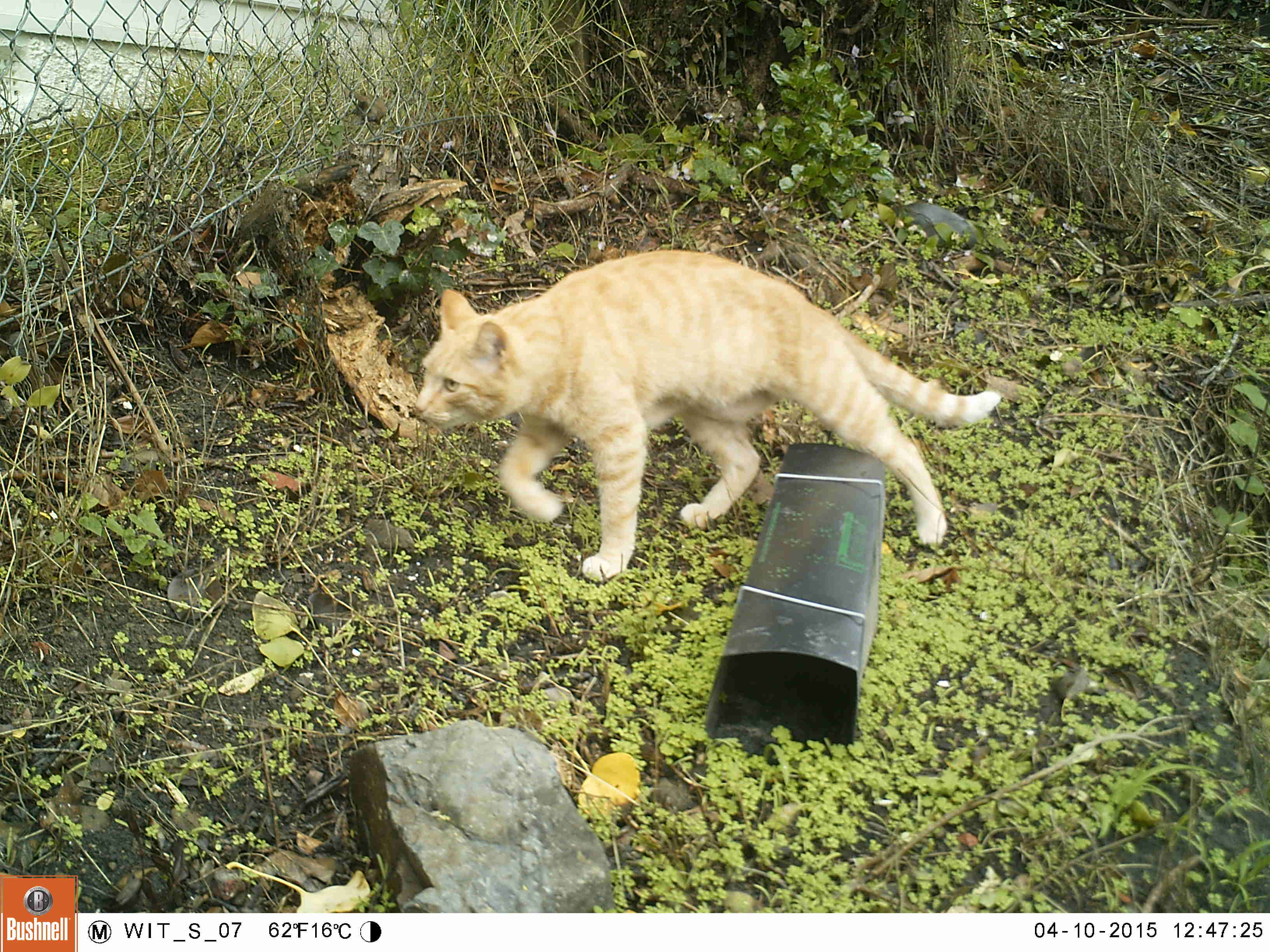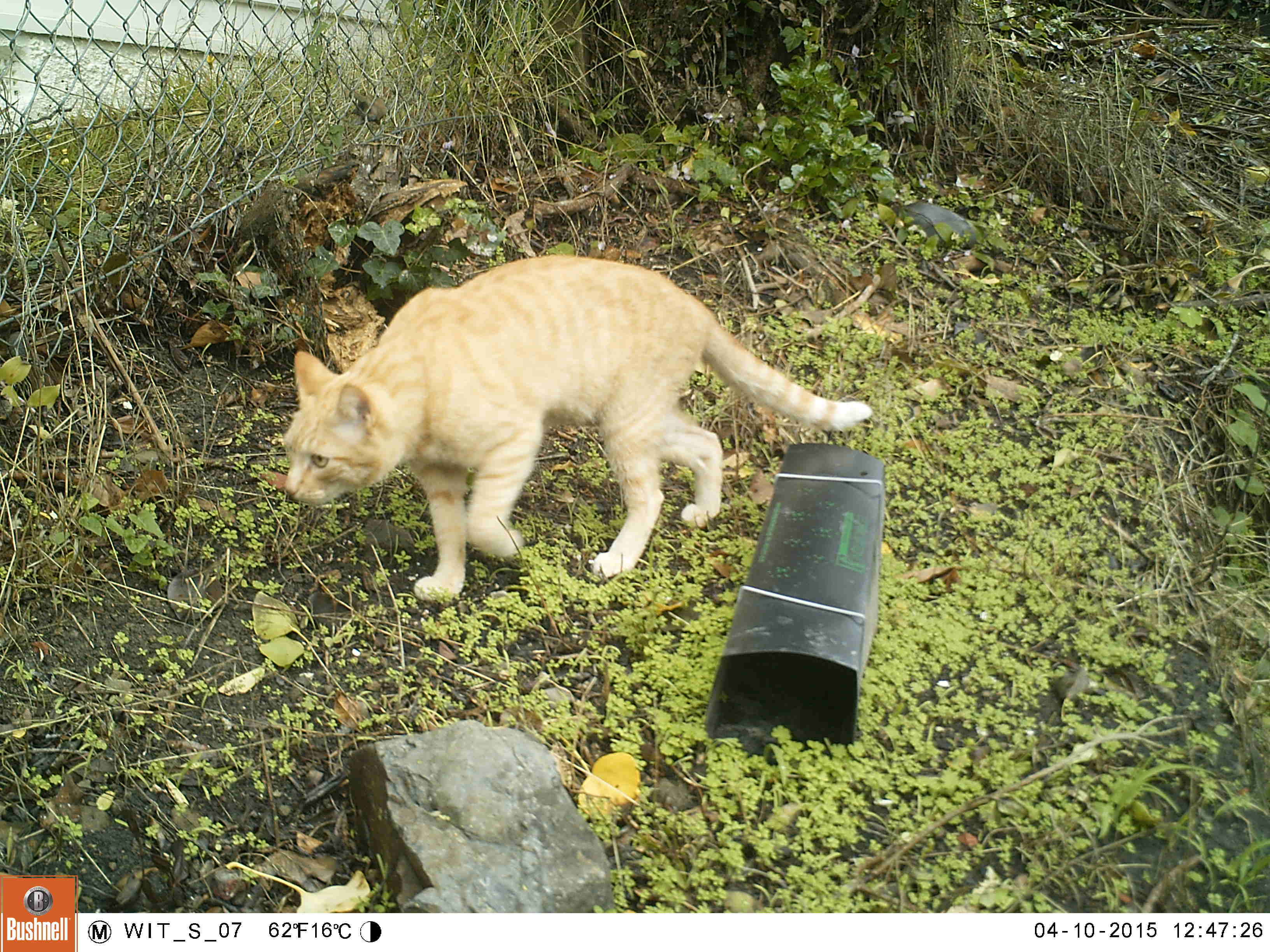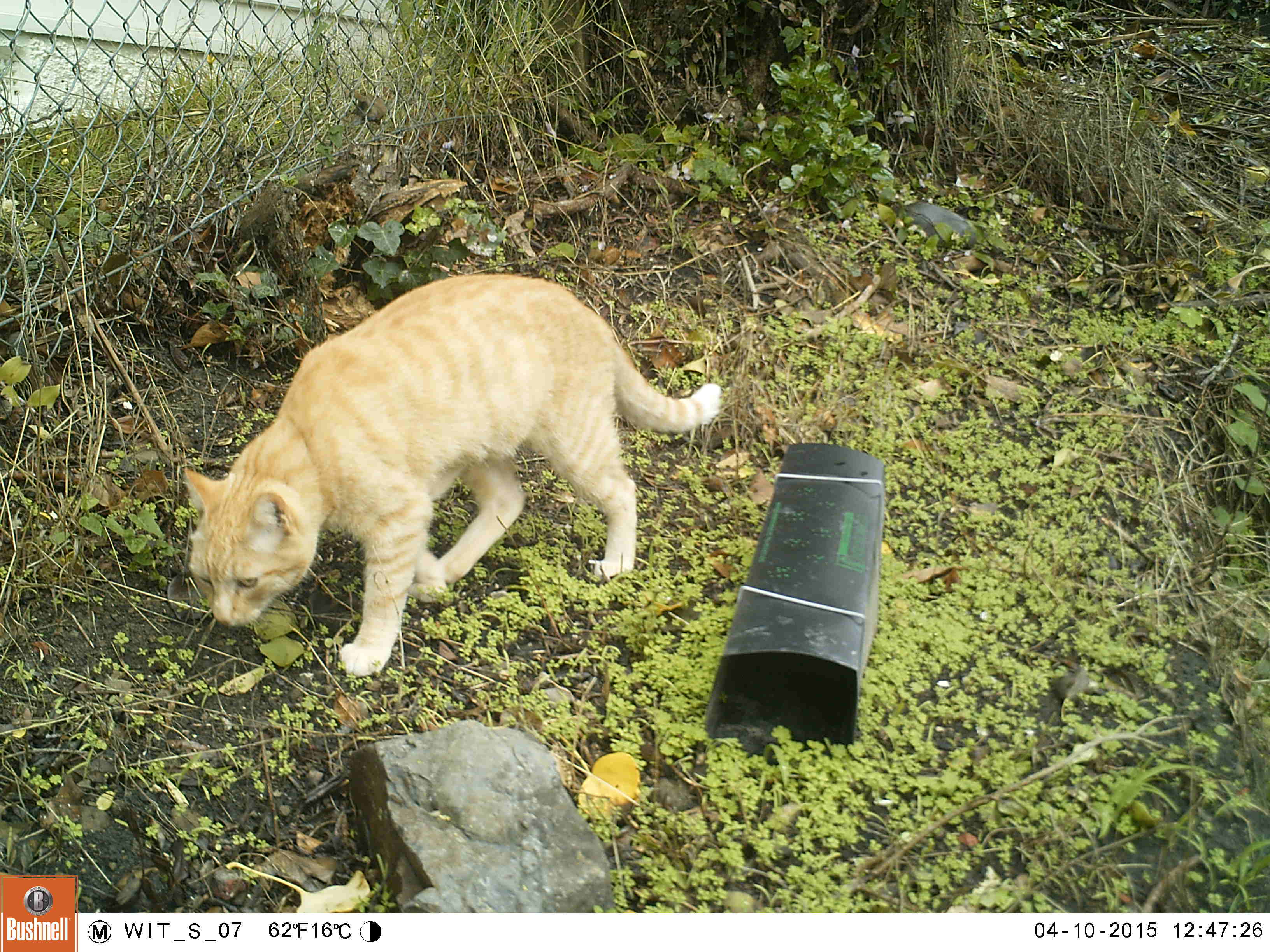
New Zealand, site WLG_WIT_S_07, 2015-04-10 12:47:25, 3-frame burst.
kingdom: Animalia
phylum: Chordata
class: Mammalia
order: Carnivora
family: Felidae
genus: Felis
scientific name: Felis catus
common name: domestic cat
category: cat